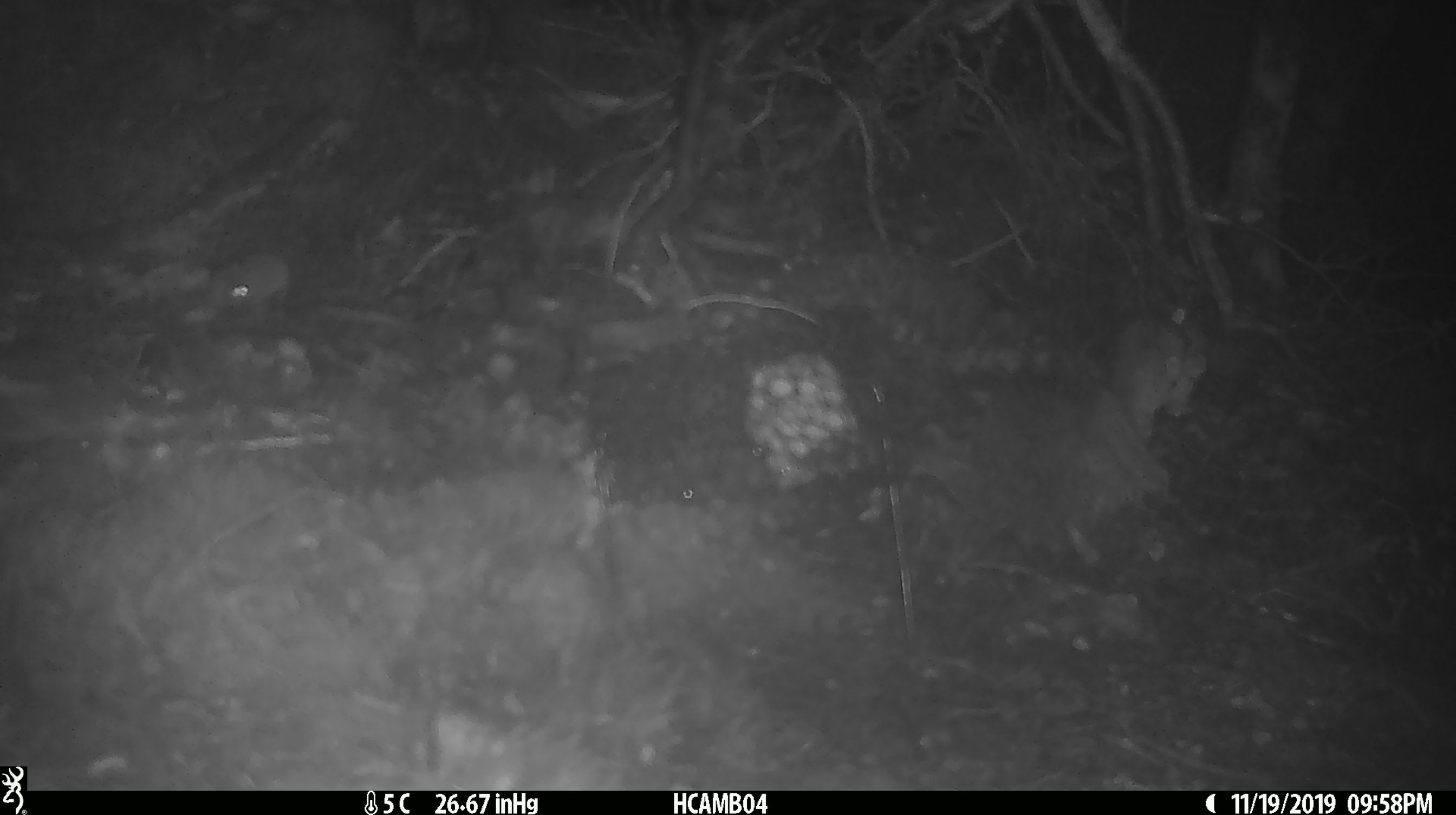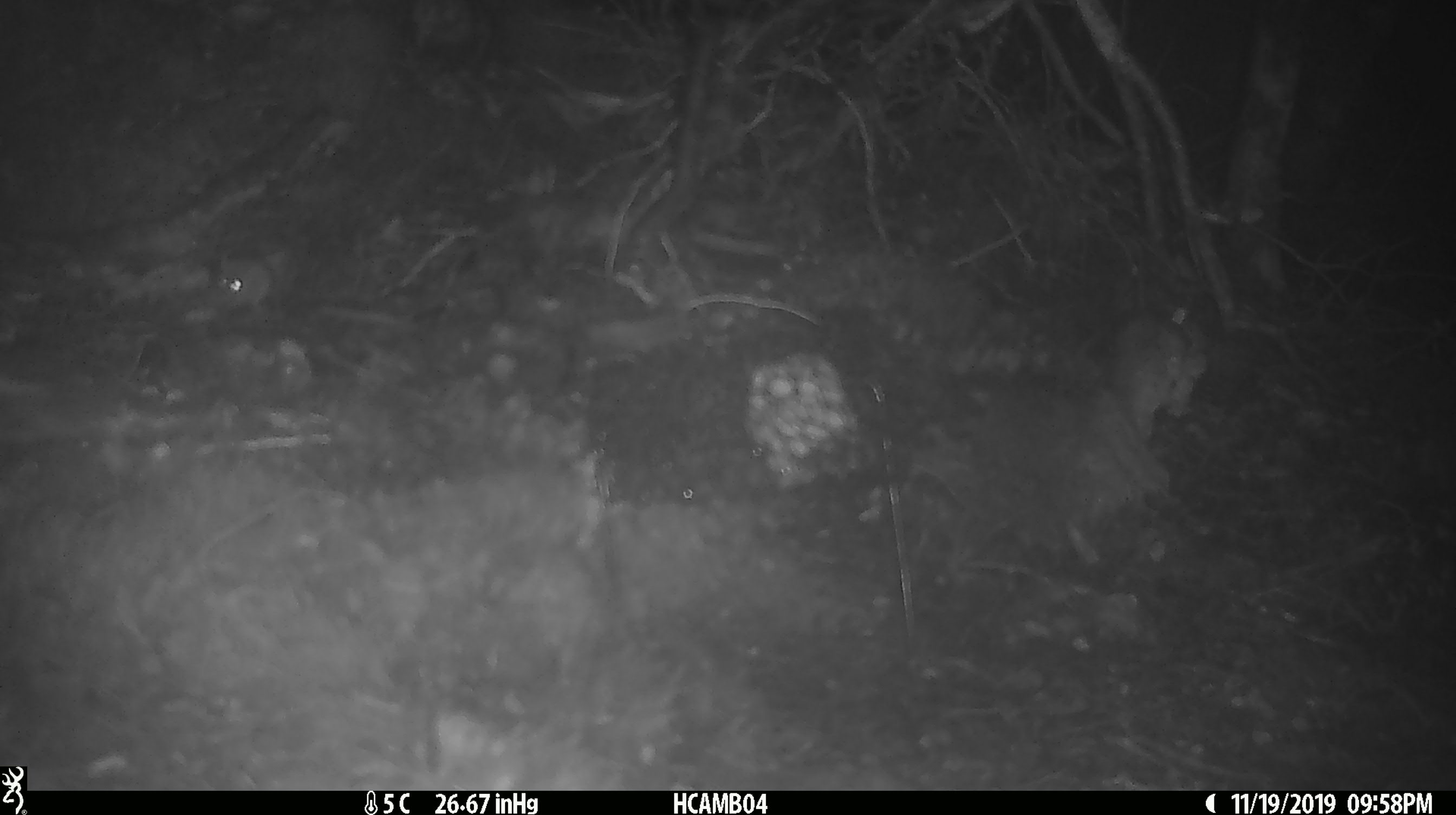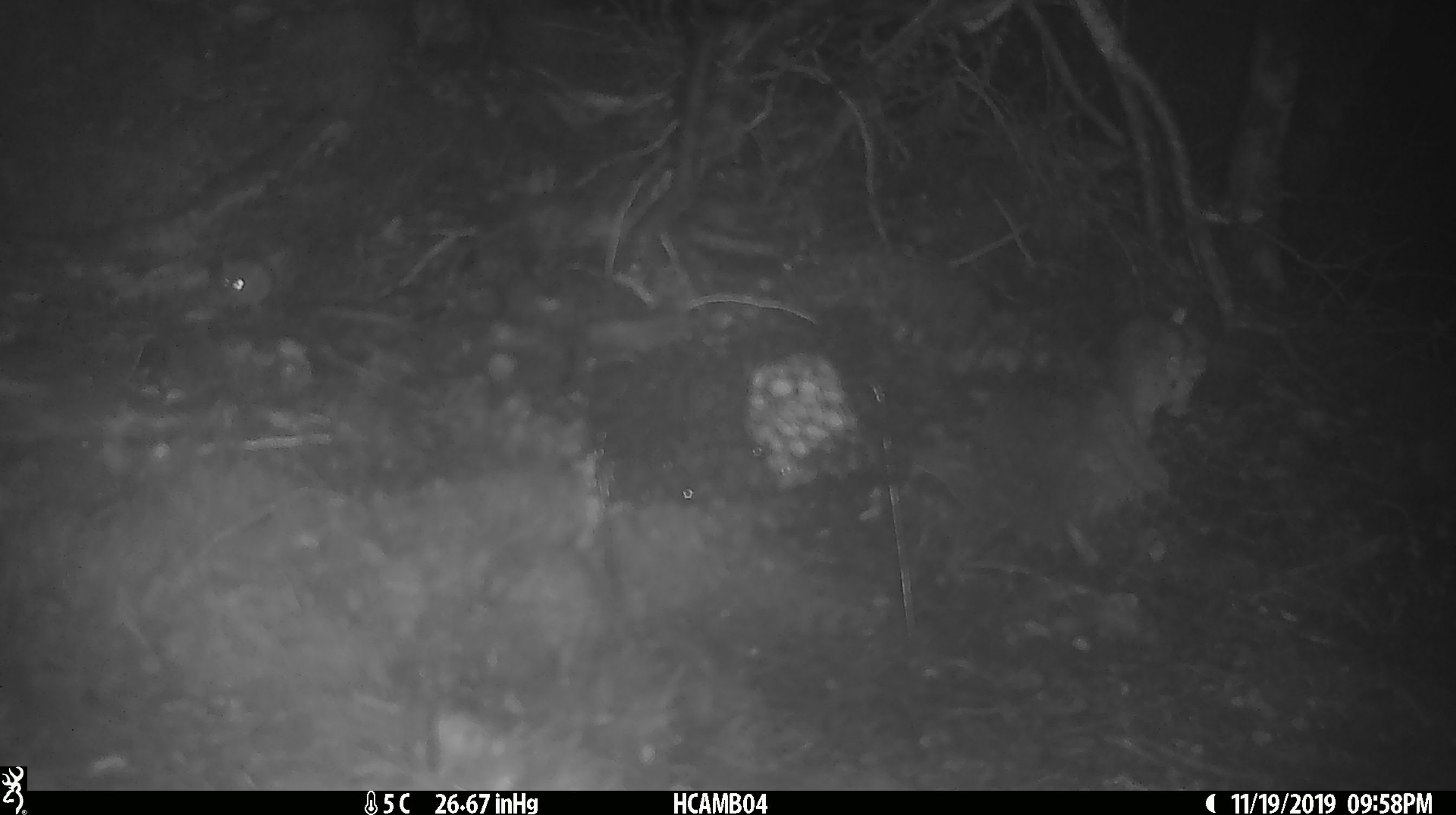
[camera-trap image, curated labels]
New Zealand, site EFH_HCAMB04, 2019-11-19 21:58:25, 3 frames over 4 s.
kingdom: Animalia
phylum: Chordata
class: Mammalia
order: Rodentia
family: Muridae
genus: Mus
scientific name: Mus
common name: mouse